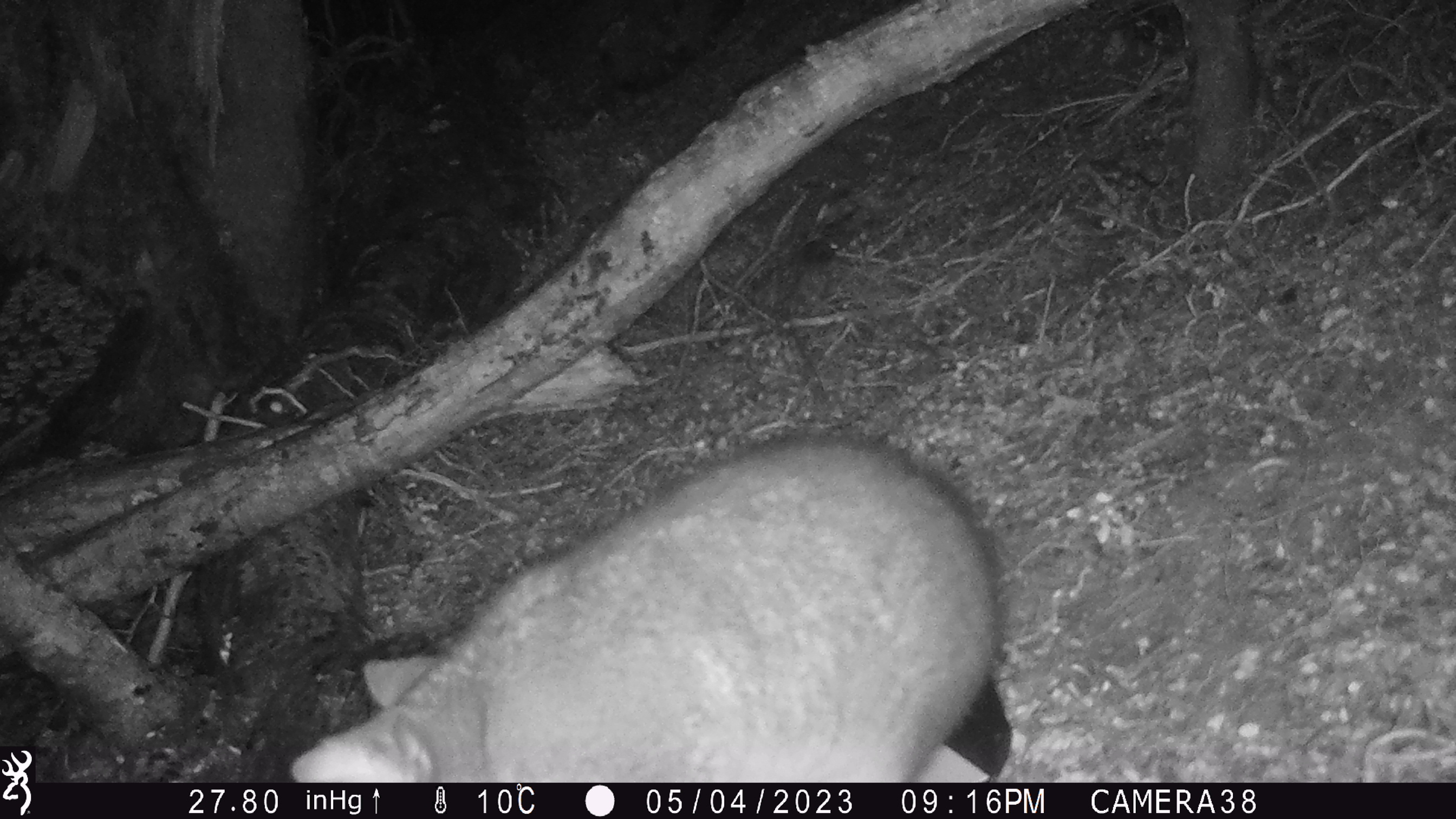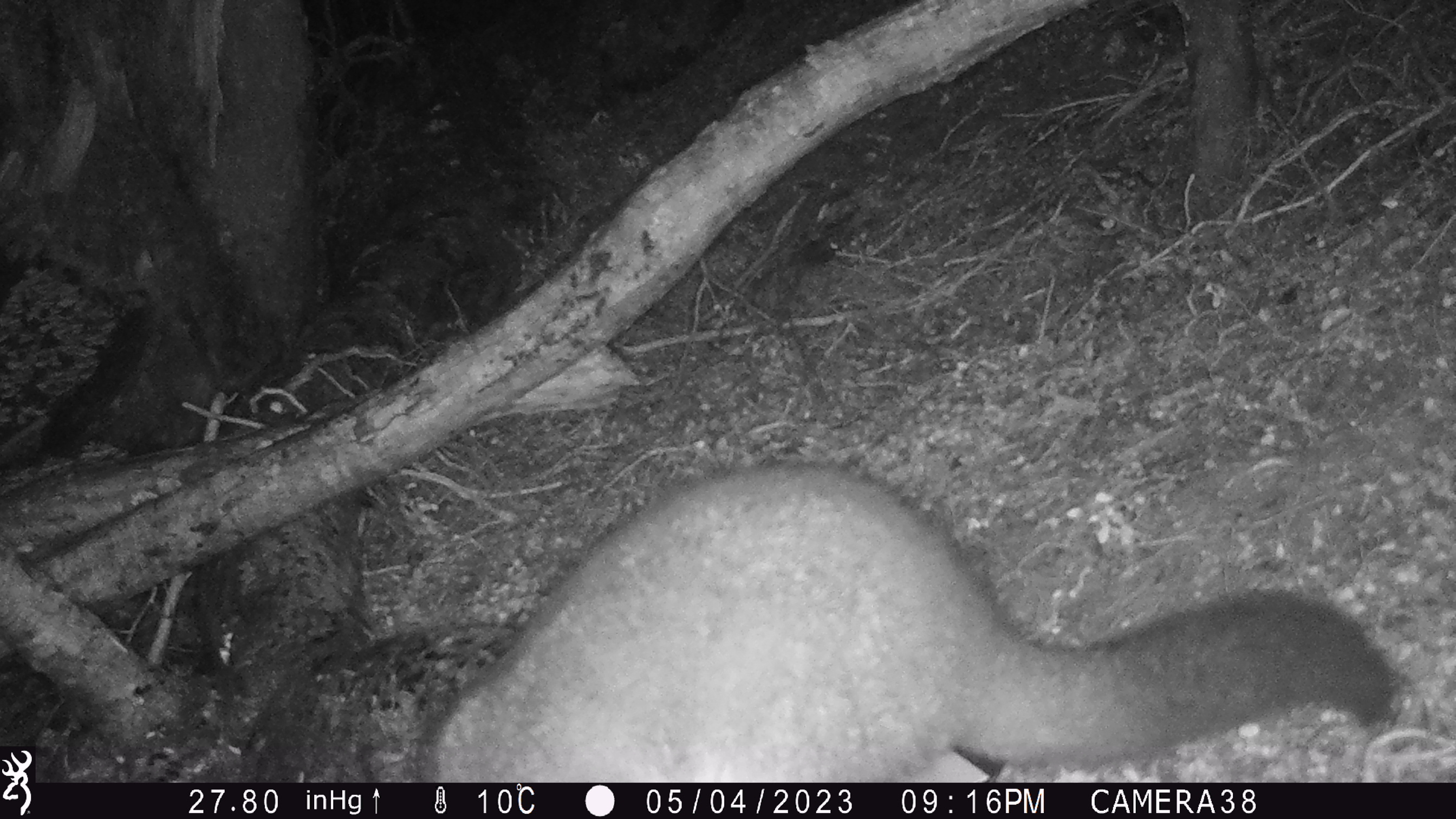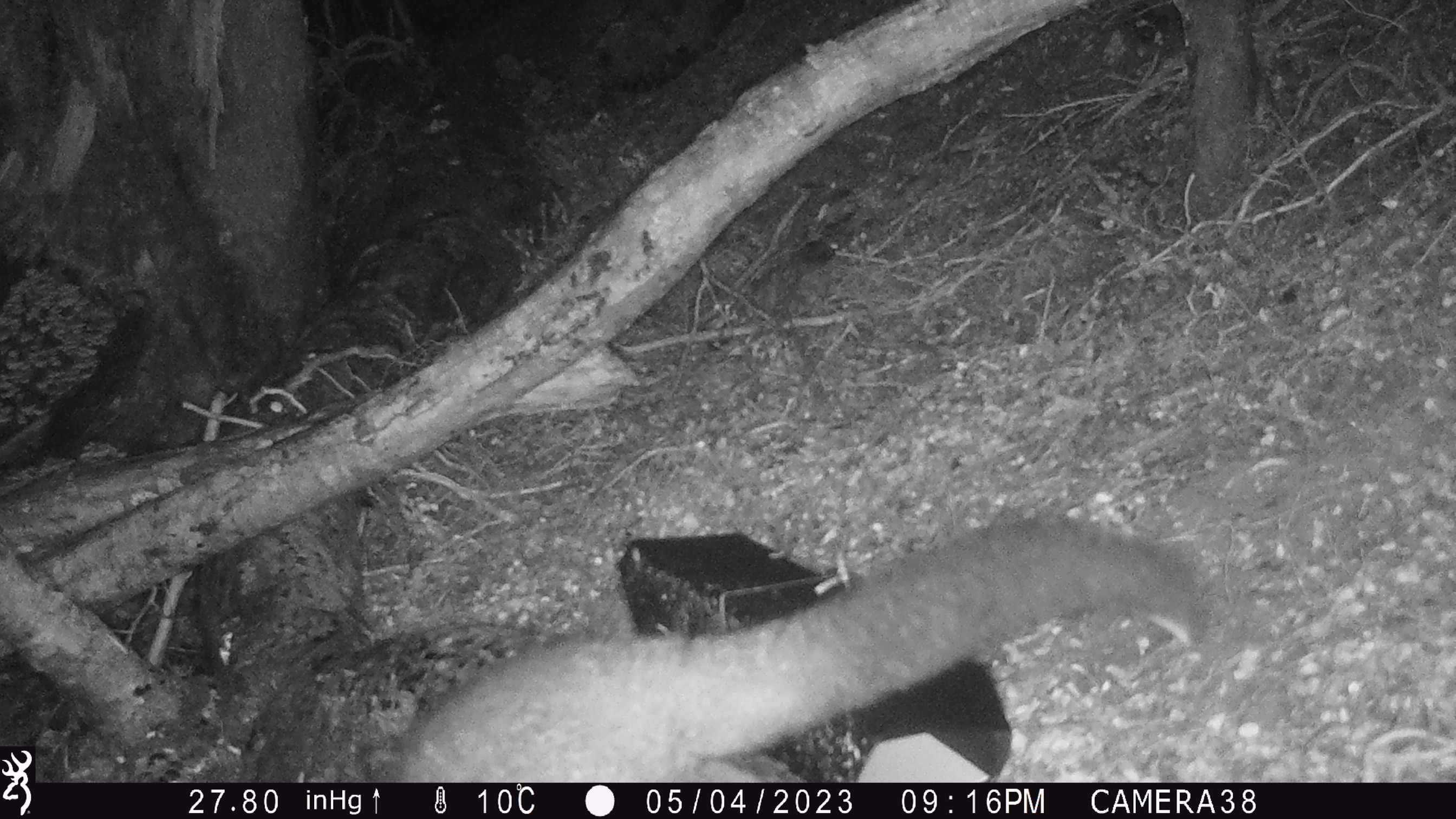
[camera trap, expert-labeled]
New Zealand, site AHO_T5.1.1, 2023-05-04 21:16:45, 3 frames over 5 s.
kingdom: Animalia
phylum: Chordata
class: Mammalia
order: Carnivora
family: Mustelidae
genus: Mustela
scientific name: Mustela erminea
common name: stoat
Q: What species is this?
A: Stoat (Mustela erminea).